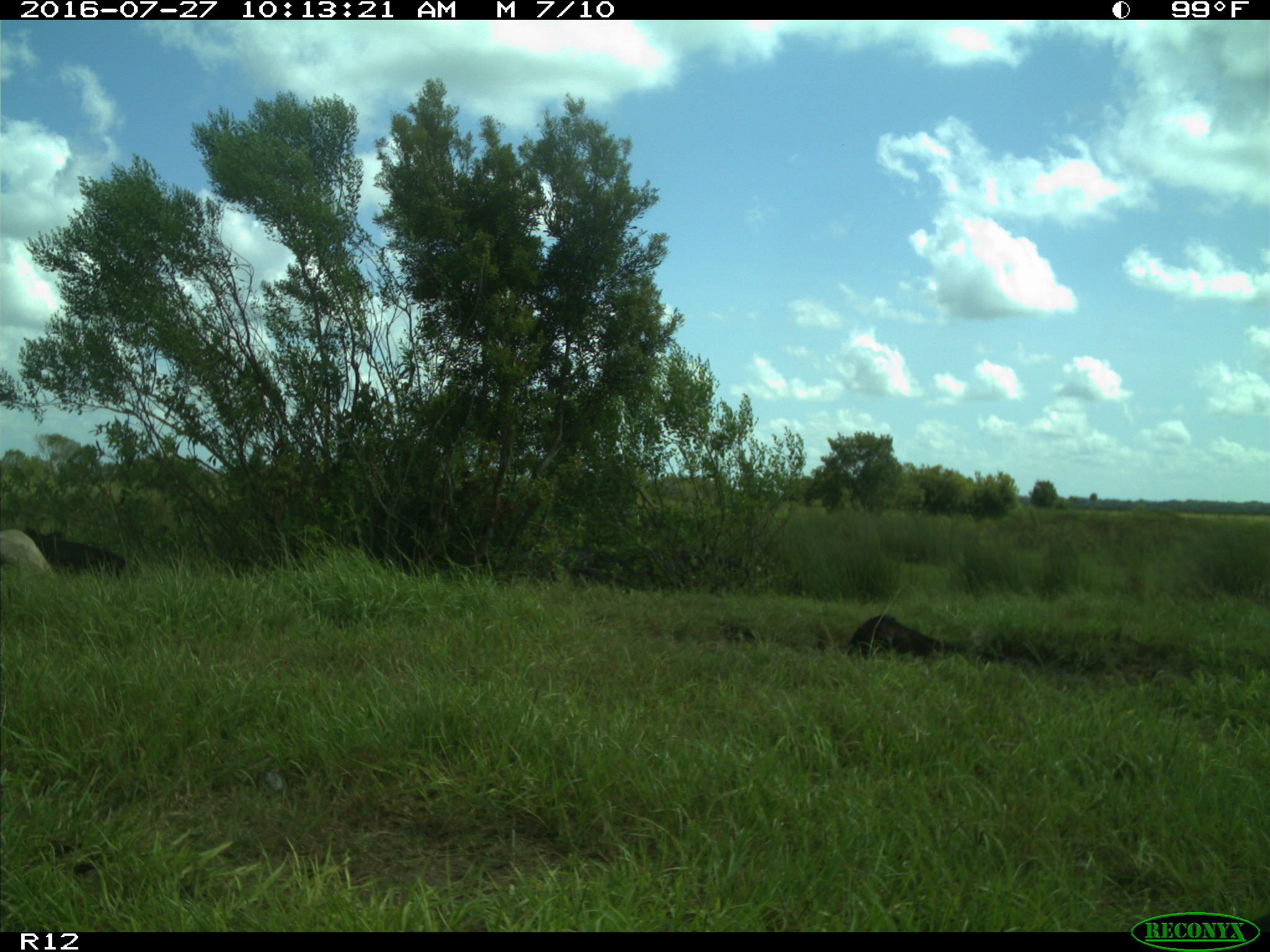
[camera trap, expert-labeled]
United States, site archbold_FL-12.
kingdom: Animalia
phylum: Chordata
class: Mammalia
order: Artiodactyla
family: Bovidae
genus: Bos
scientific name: Bos taurus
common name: domestic cow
Bos taurus (domestic cow).